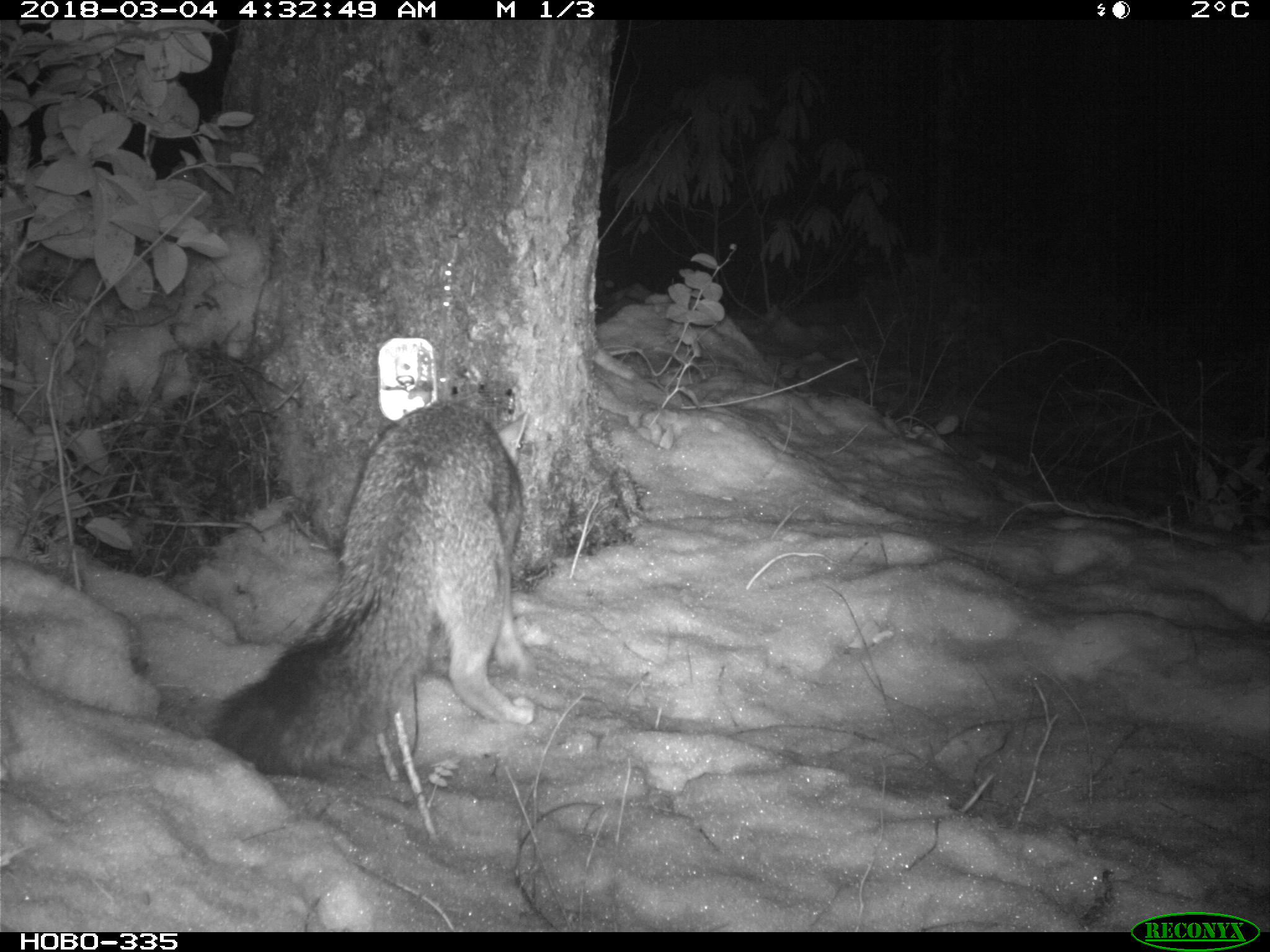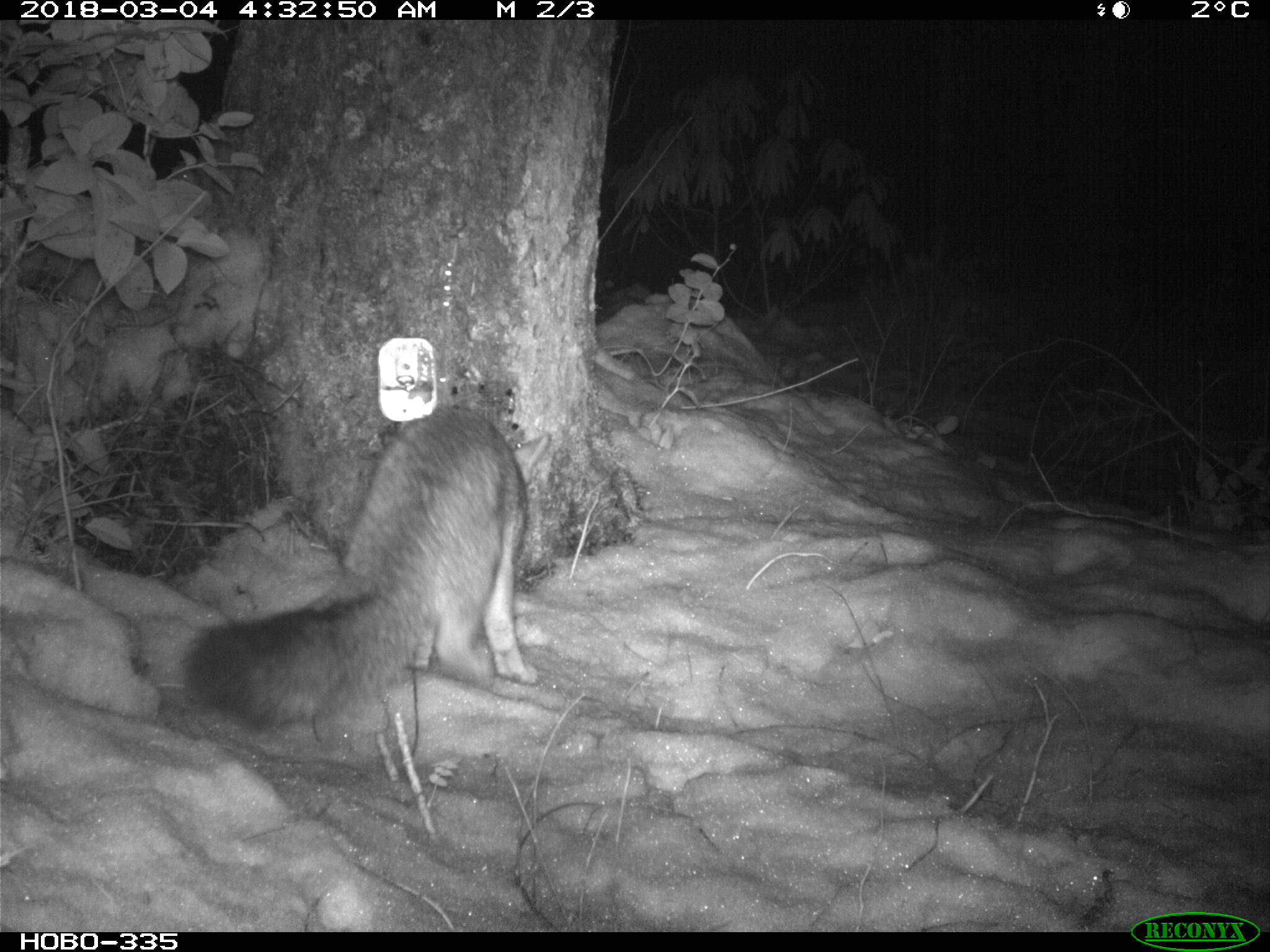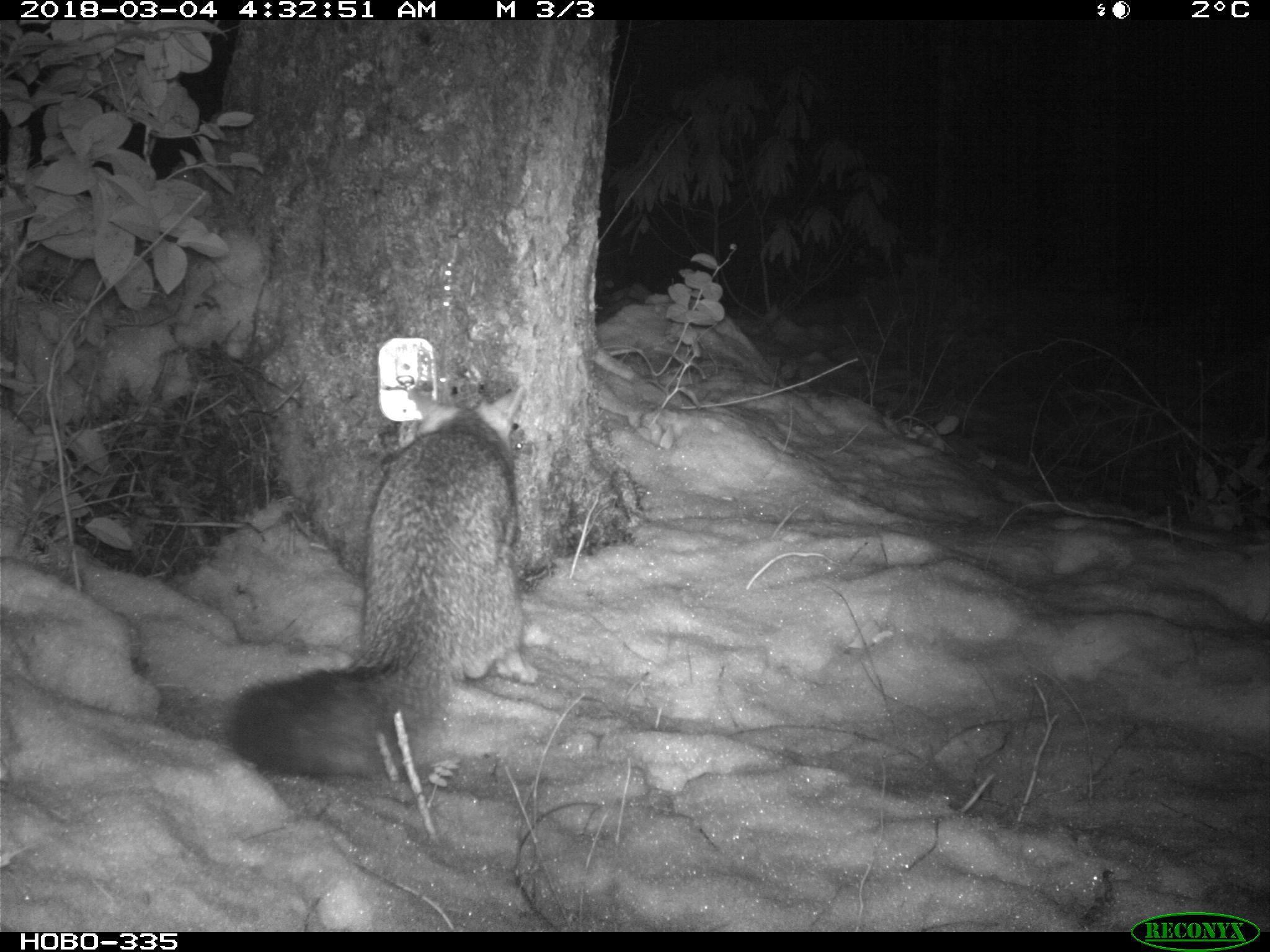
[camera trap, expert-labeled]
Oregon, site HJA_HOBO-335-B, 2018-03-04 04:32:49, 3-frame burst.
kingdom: Animalia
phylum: Chordata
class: Mammalia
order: Carnivora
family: Canidae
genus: Urocyon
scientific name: Urocyon cinereoargenteus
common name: gray fox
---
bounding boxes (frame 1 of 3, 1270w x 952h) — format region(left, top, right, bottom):
gray fox: region(205, 388, 560, 788)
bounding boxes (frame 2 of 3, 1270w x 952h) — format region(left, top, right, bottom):
gray fox: region(164, 380, 563, 746)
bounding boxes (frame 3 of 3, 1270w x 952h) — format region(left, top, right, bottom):
gray fox: region(206, 357, 560, 796)